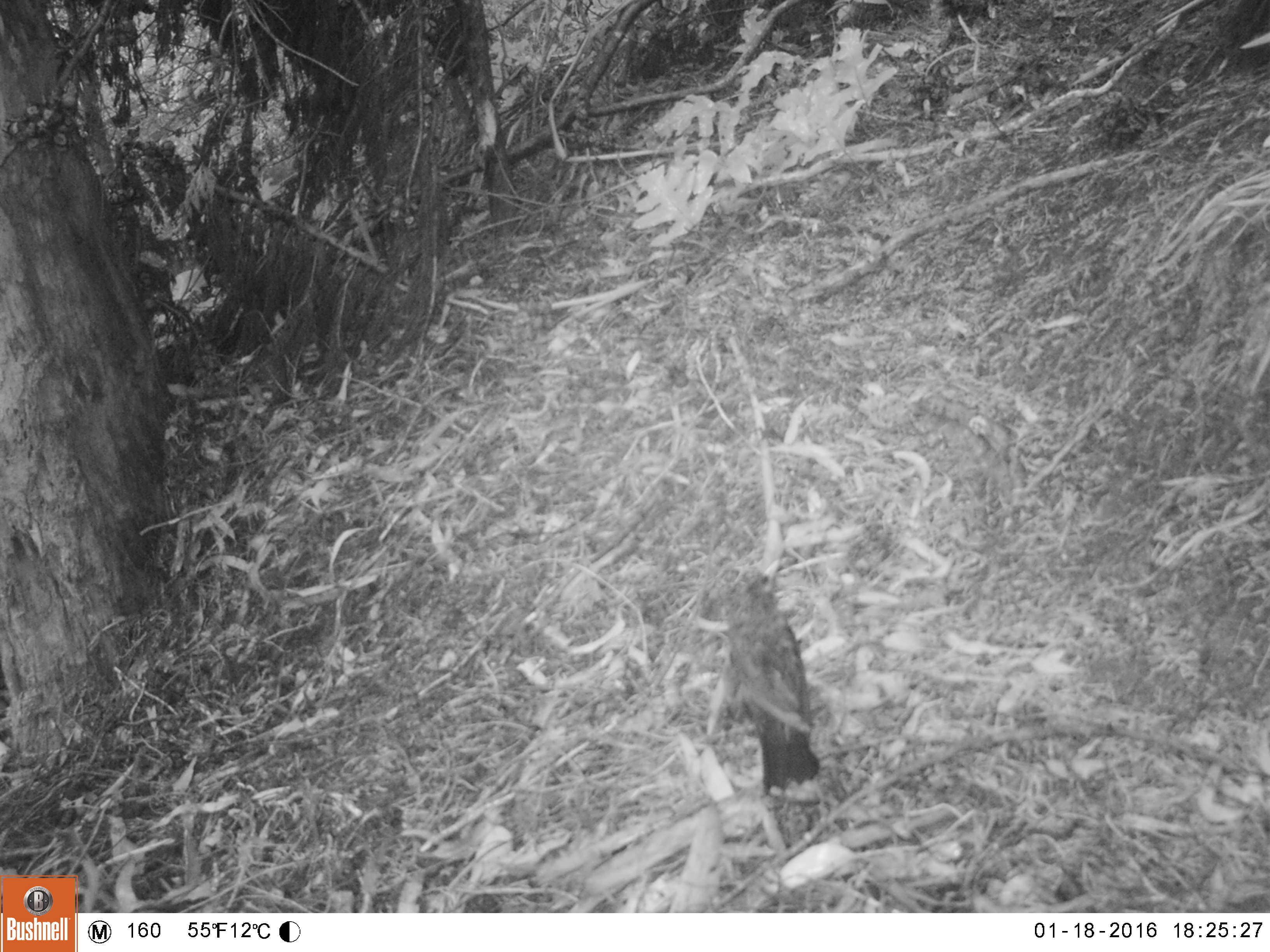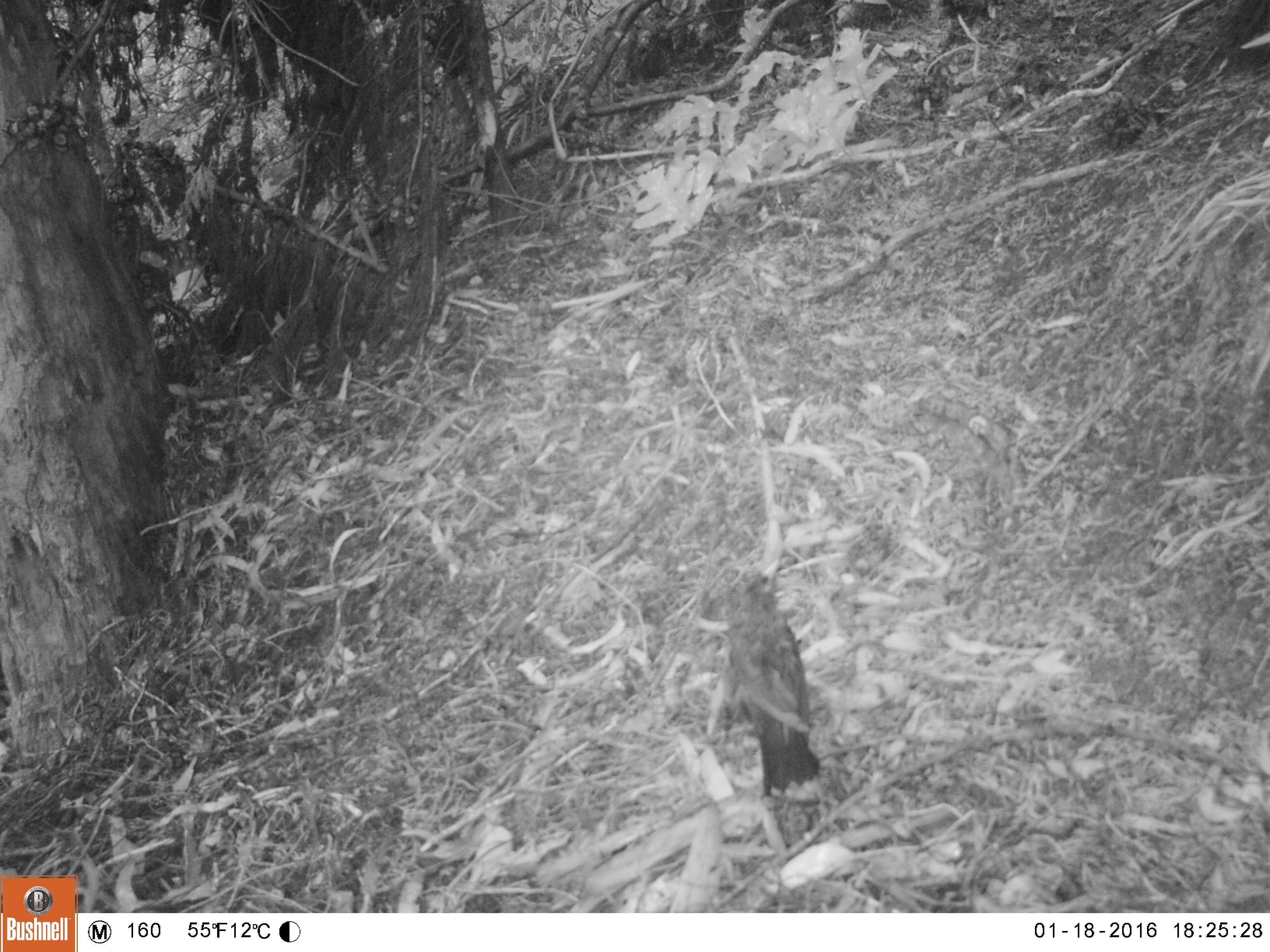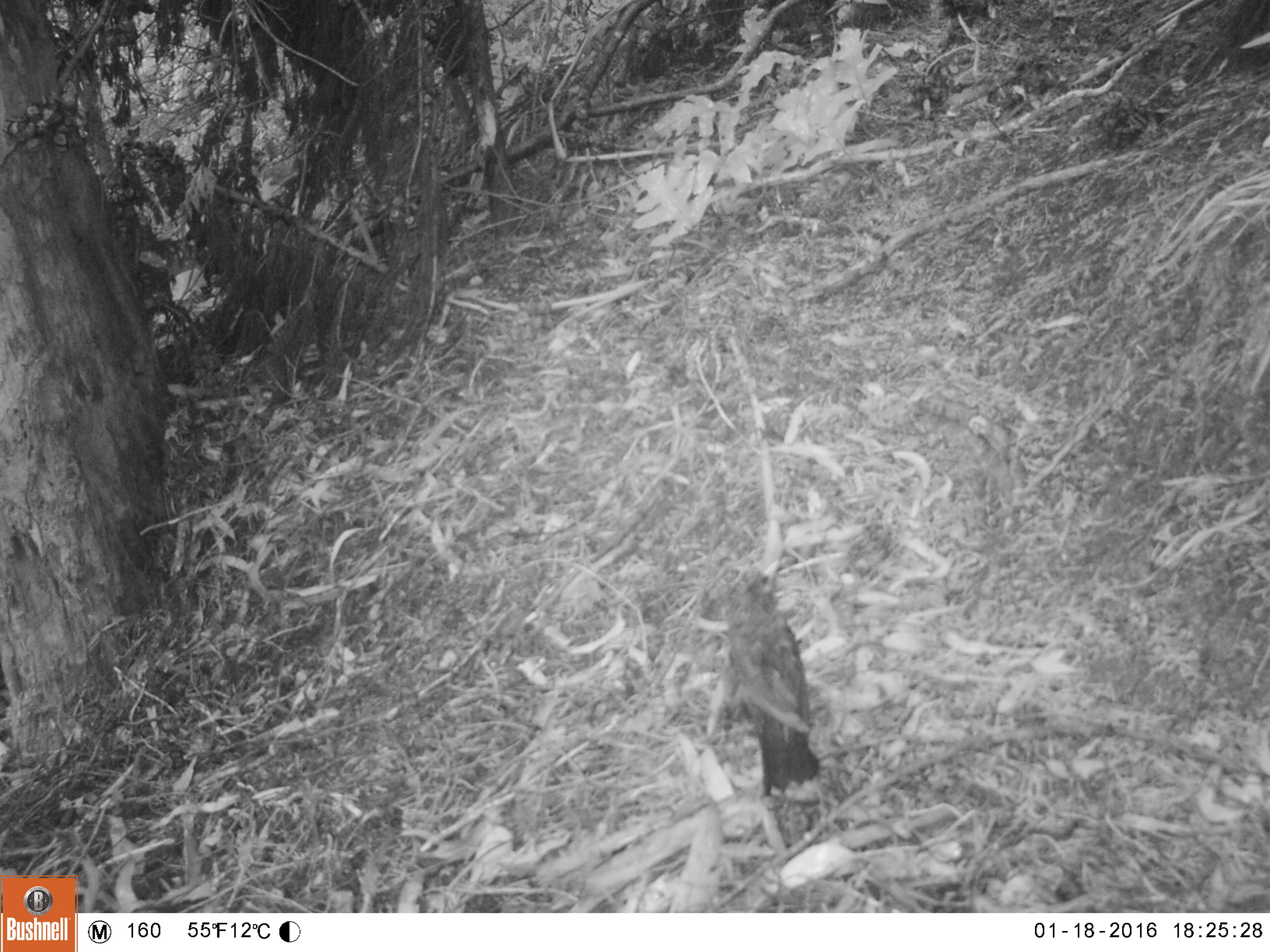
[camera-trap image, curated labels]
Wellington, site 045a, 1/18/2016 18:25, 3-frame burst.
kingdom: Animalia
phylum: Chordata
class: Aves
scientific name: Aves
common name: bird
Bird (Aves).